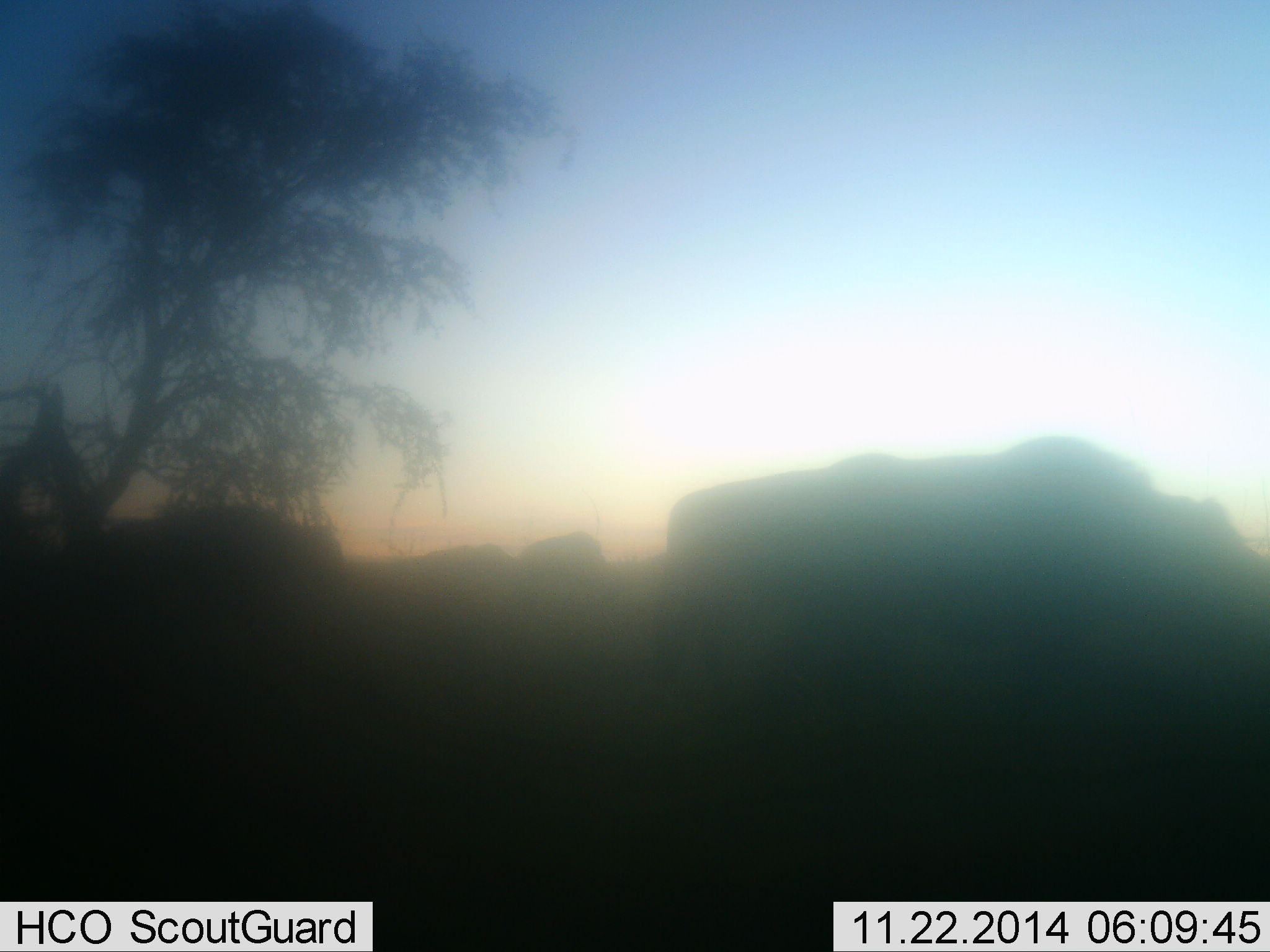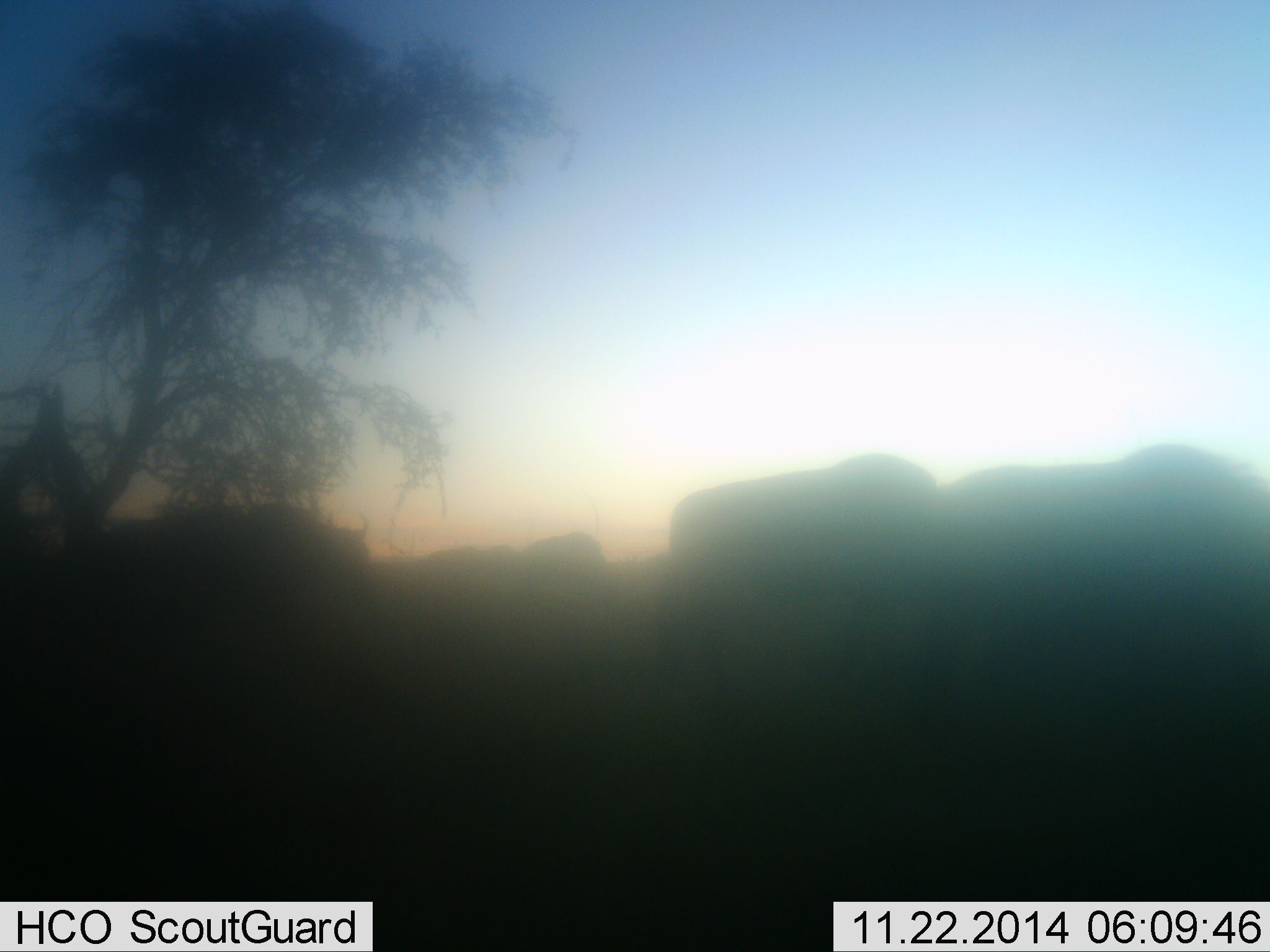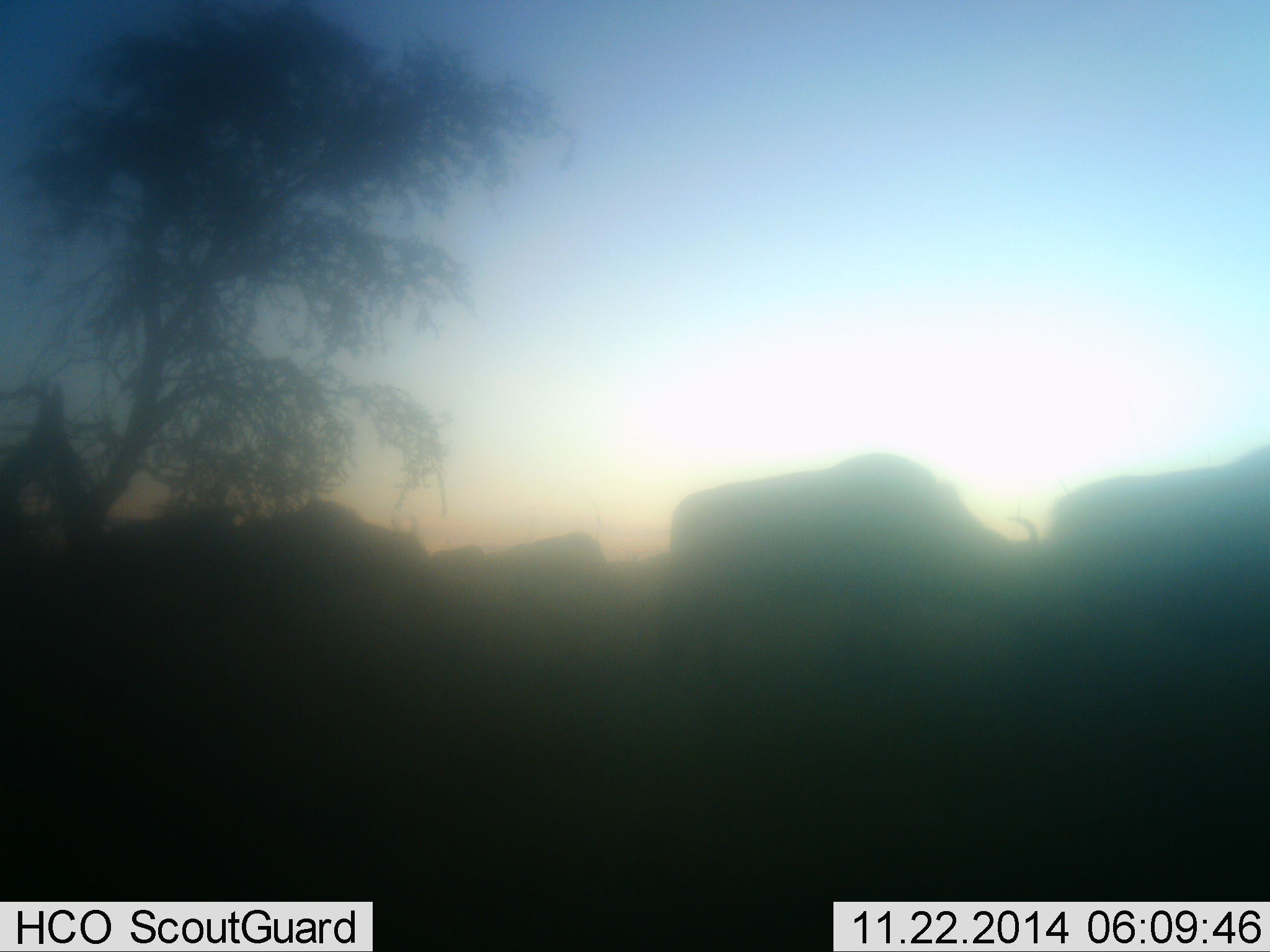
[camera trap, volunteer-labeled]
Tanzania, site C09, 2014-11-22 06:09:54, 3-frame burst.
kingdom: Animalia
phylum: Chordata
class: Mammalia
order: Artiodactyla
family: Bovidae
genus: Connochaetes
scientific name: Connochaetes taurinus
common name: blue wildebeest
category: wildebeest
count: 5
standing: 40%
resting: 0%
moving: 80%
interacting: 0%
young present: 0%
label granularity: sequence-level